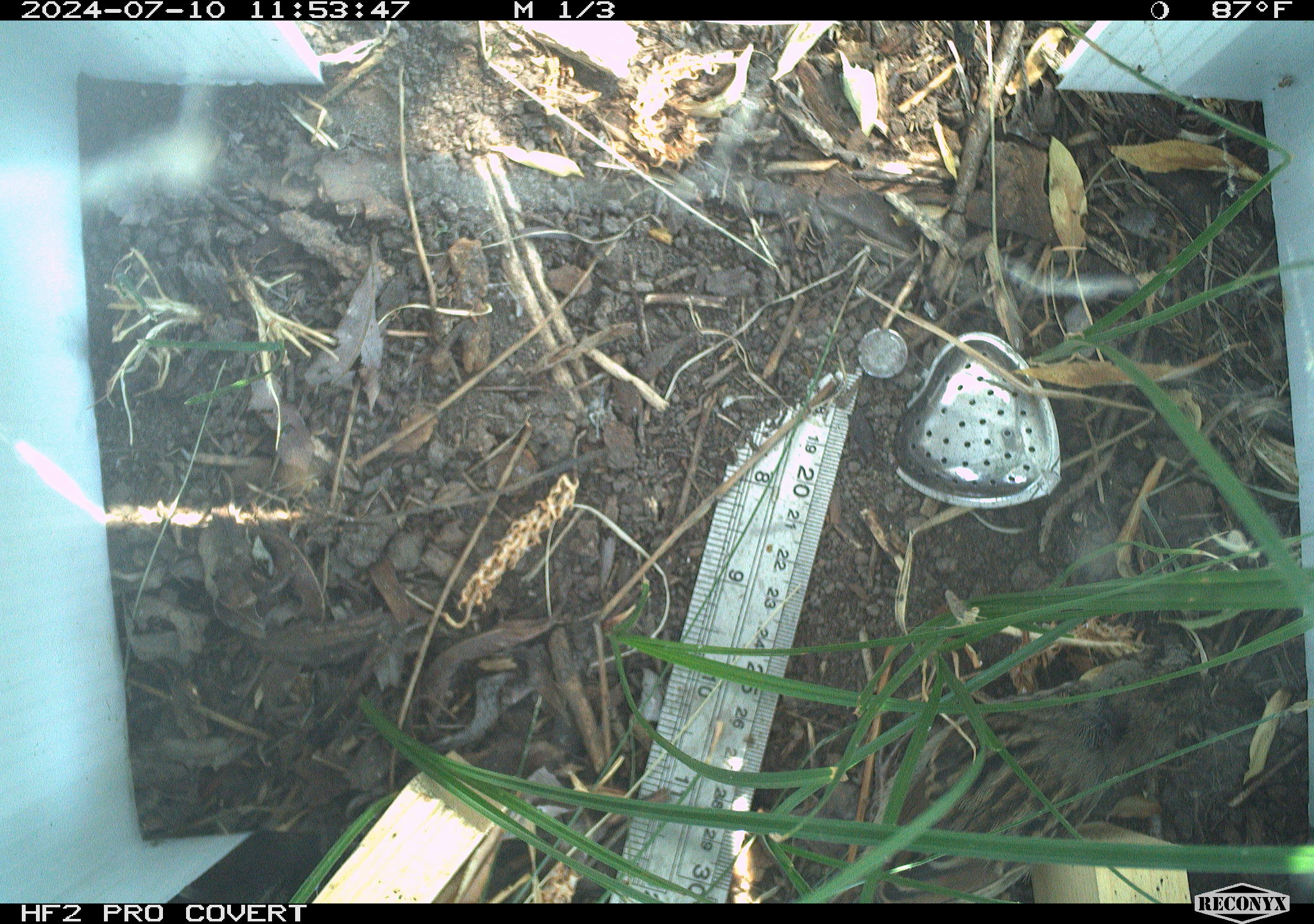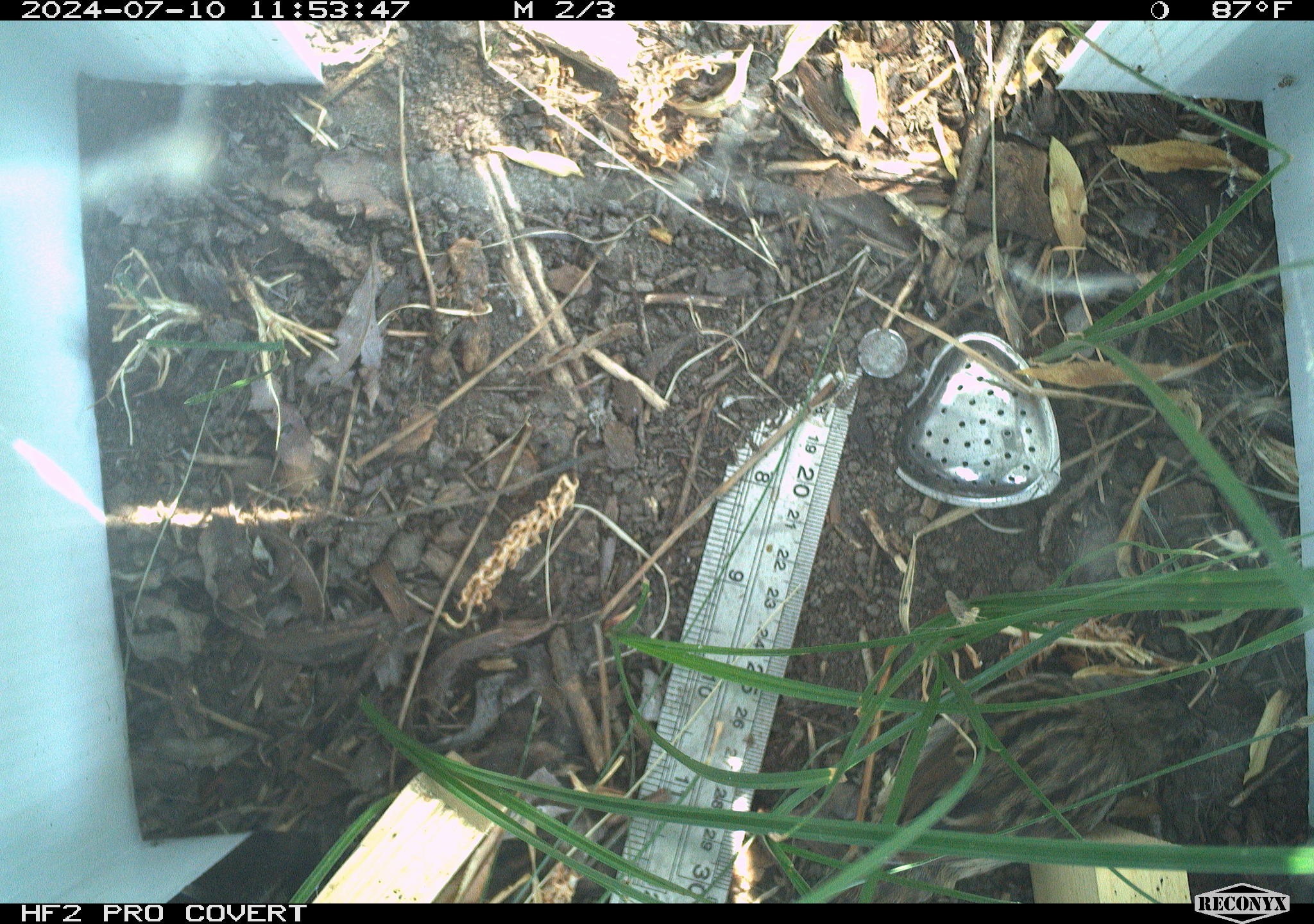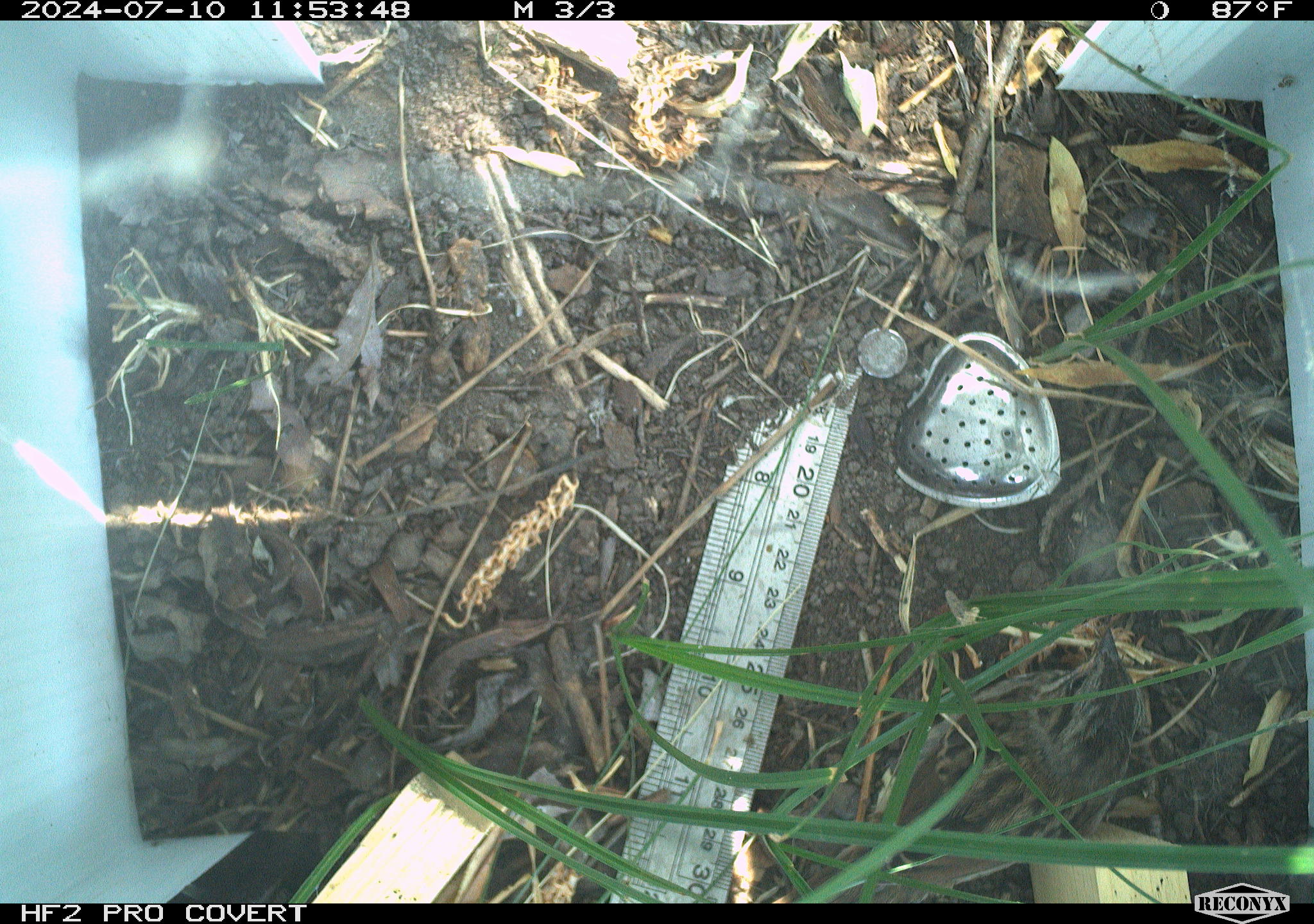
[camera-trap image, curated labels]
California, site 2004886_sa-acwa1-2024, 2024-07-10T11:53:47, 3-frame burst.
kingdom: Animalia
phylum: Chordata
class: Aves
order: Passeriformes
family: Passerellidae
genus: Melospiza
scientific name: Melospiza melodia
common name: song sparrow